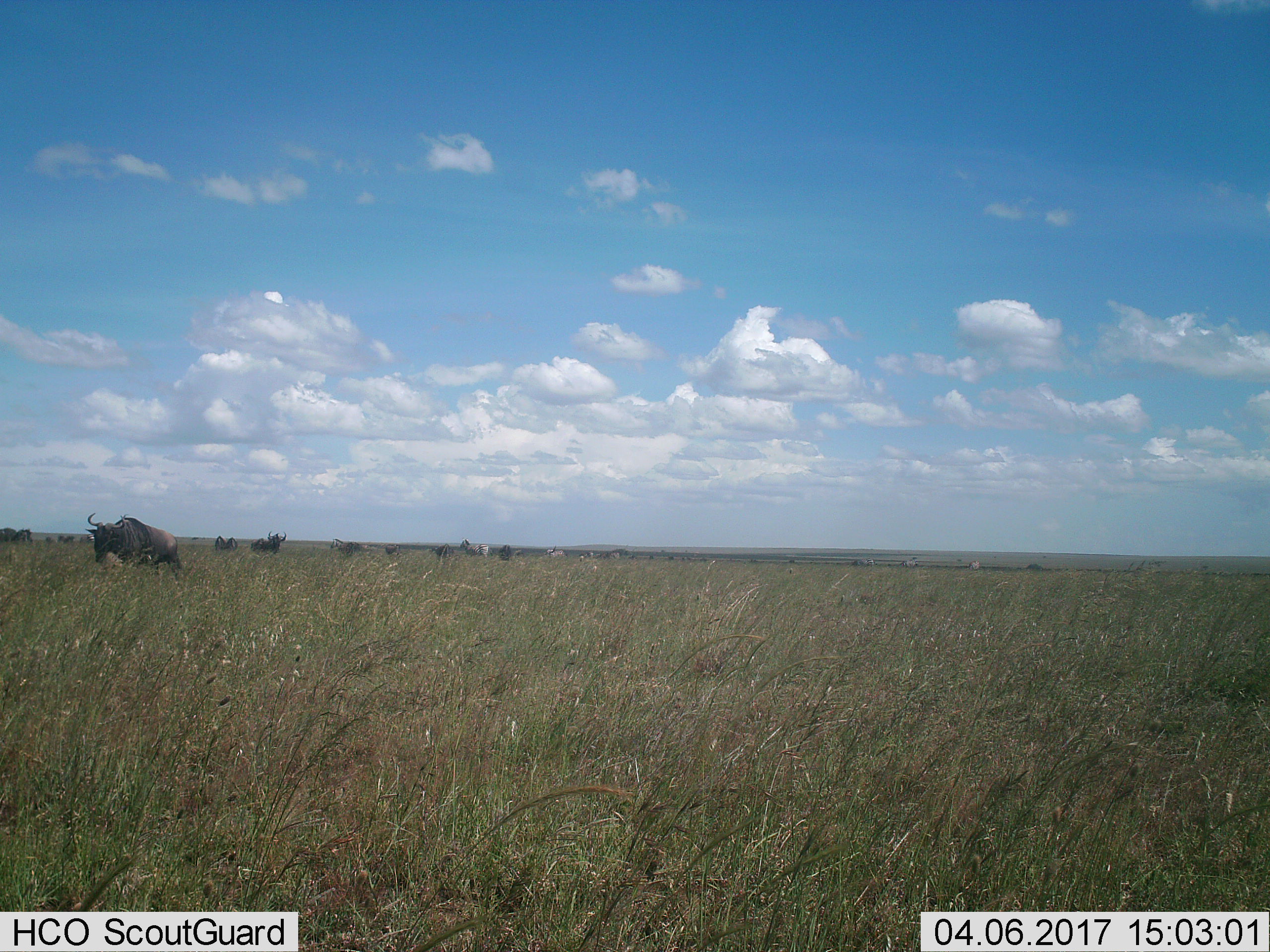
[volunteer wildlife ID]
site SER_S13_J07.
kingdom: Animalia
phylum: Chordata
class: Mammalia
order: Artiodactyla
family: Bovidae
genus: Connochaetes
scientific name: Connochaetes taurinus taurinus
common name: blue wildebeest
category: wildebeestblue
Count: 11-50.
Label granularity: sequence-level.